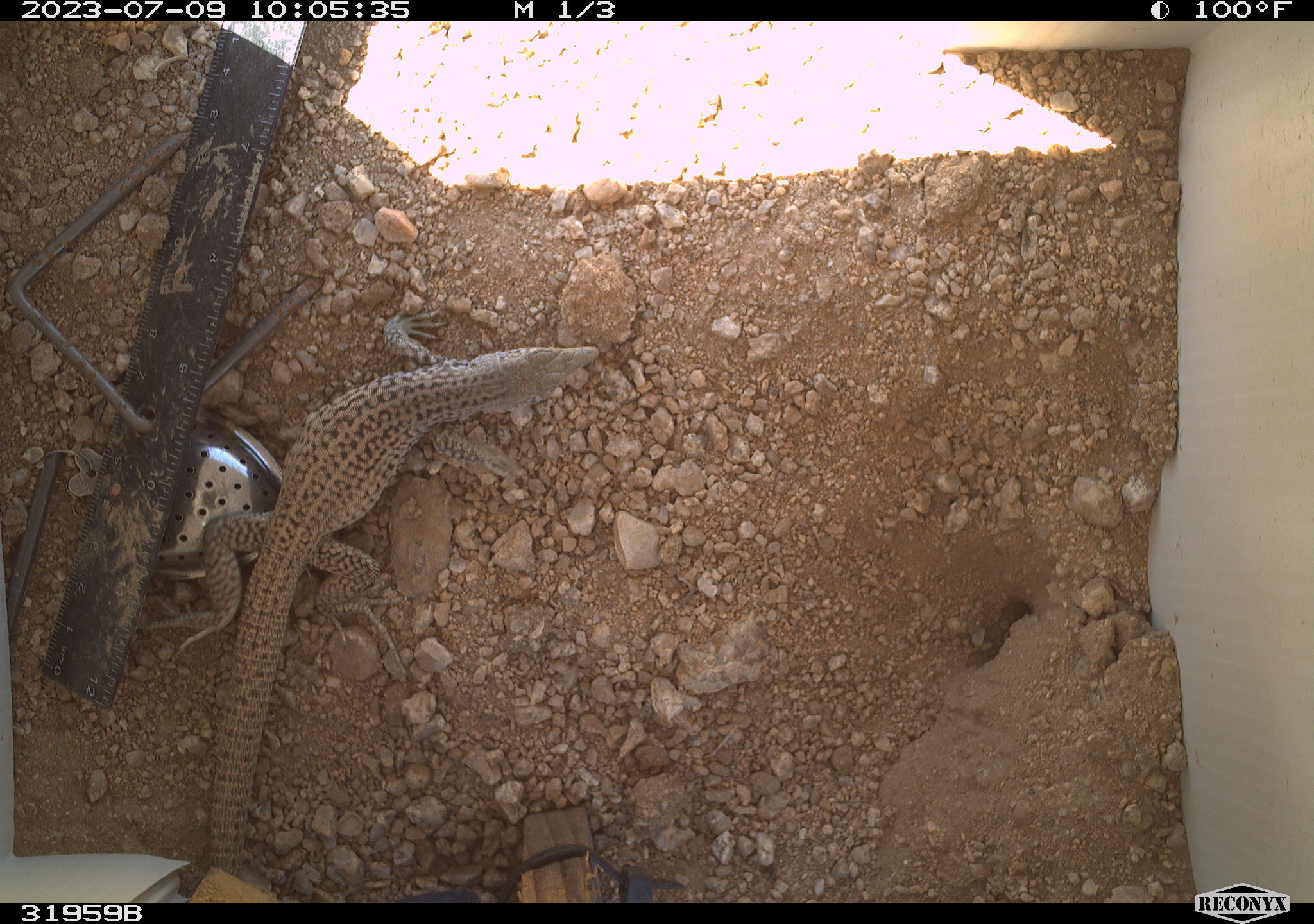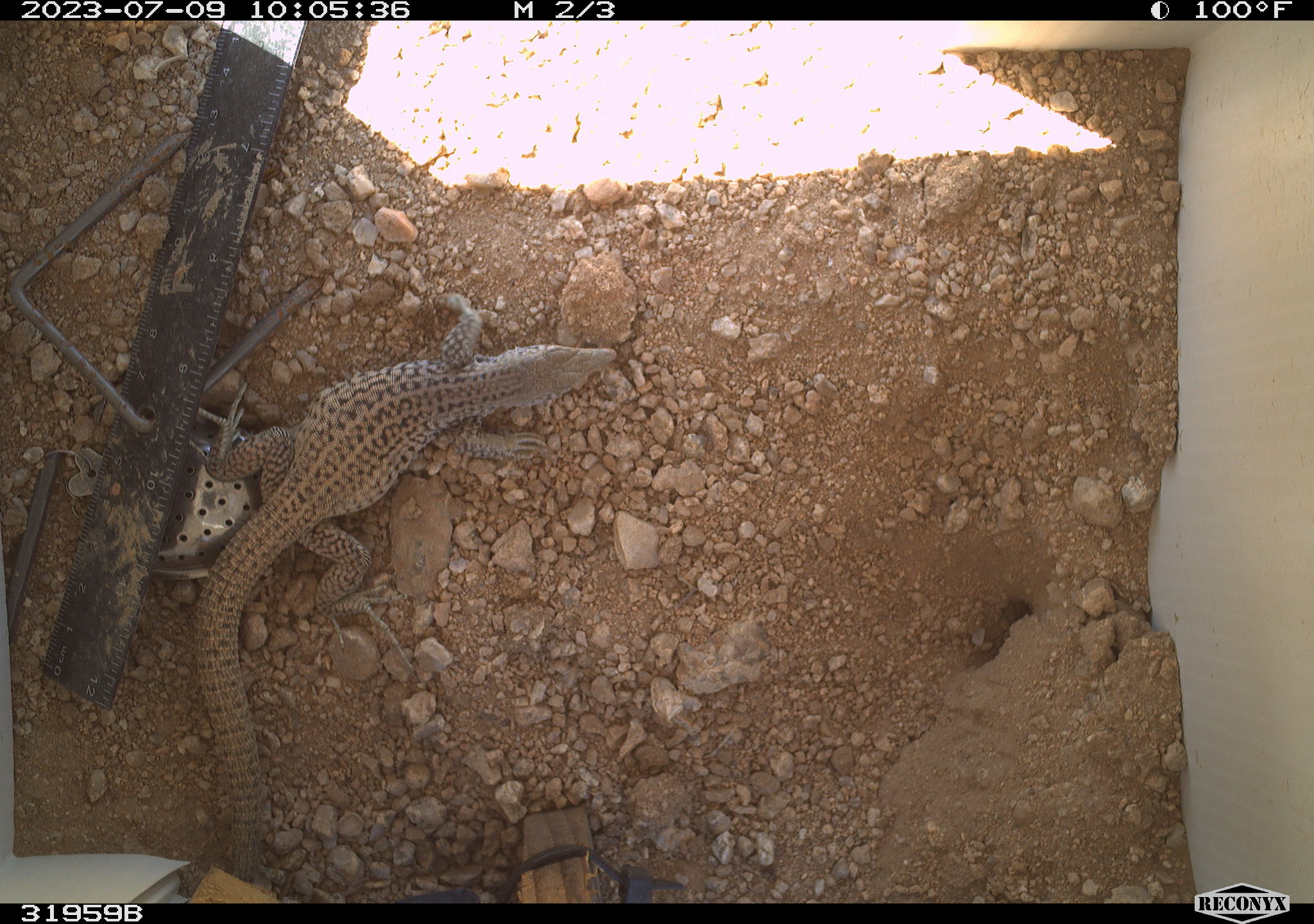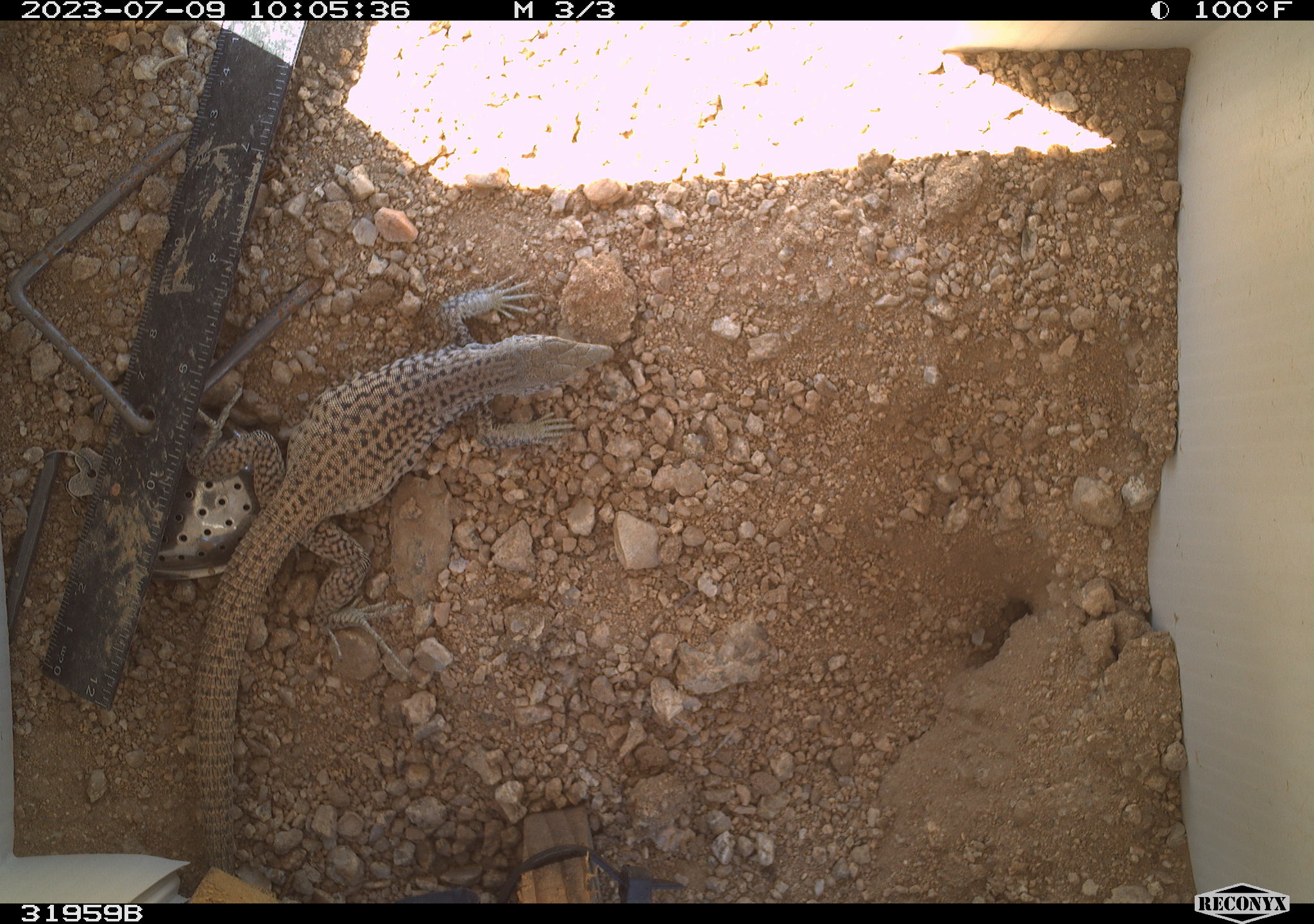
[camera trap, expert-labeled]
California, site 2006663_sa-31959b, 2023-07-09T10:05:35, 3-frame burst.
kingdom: Animalia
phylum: Chordata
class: Reptilia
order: Squamata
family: Teiidae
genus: Aspidoscelis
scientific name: Aspidoscelis tigris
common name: western whiptail